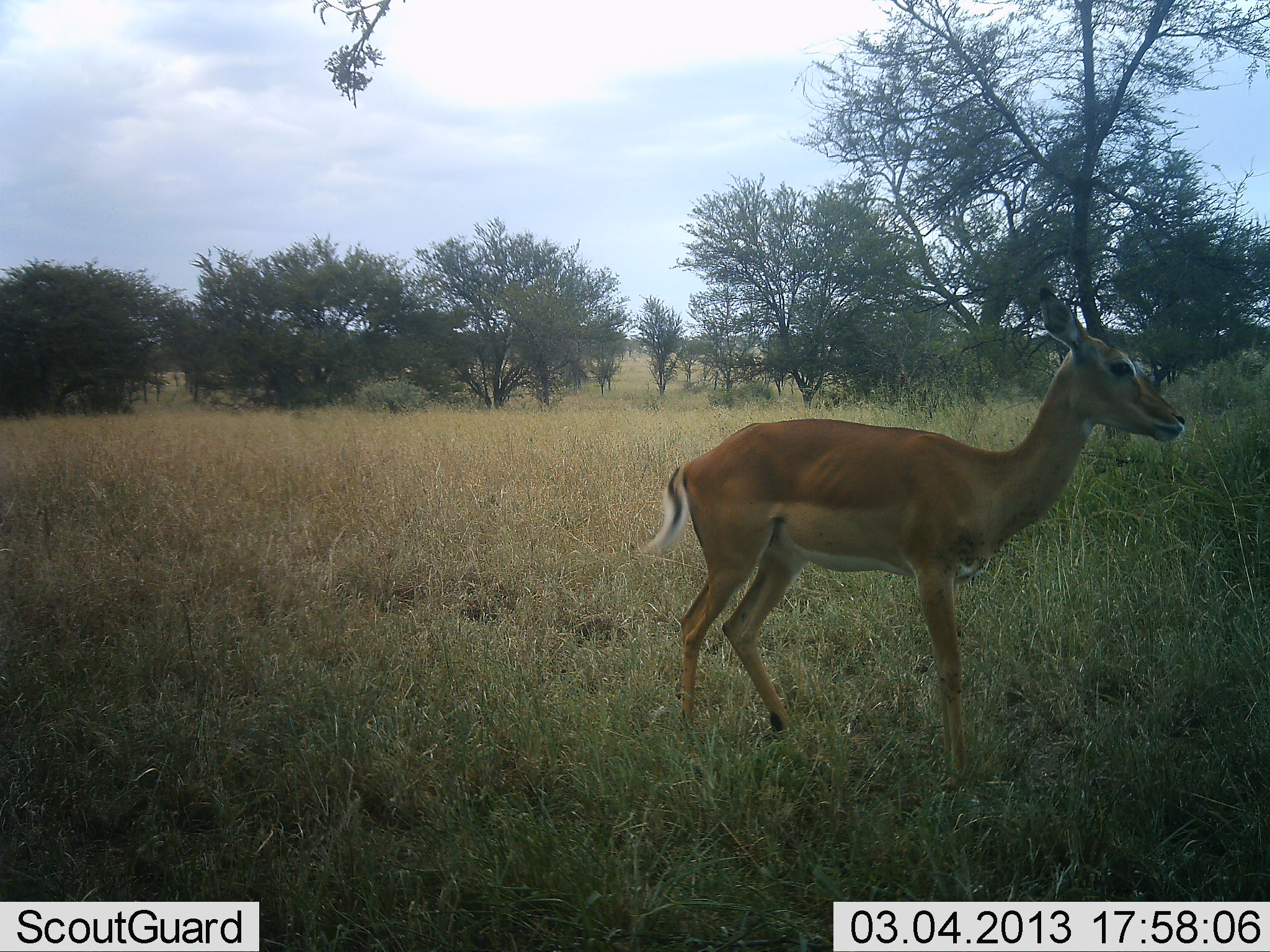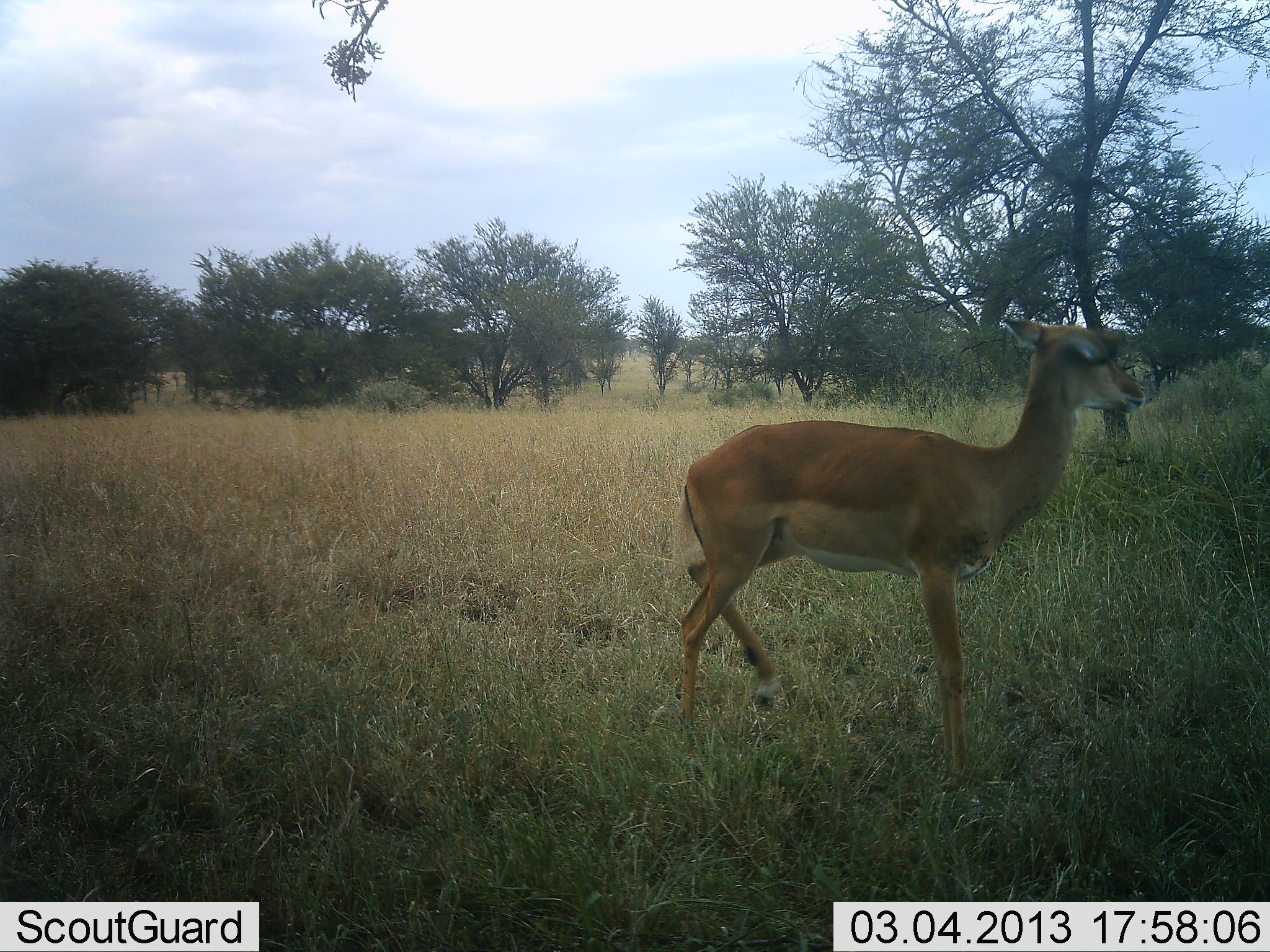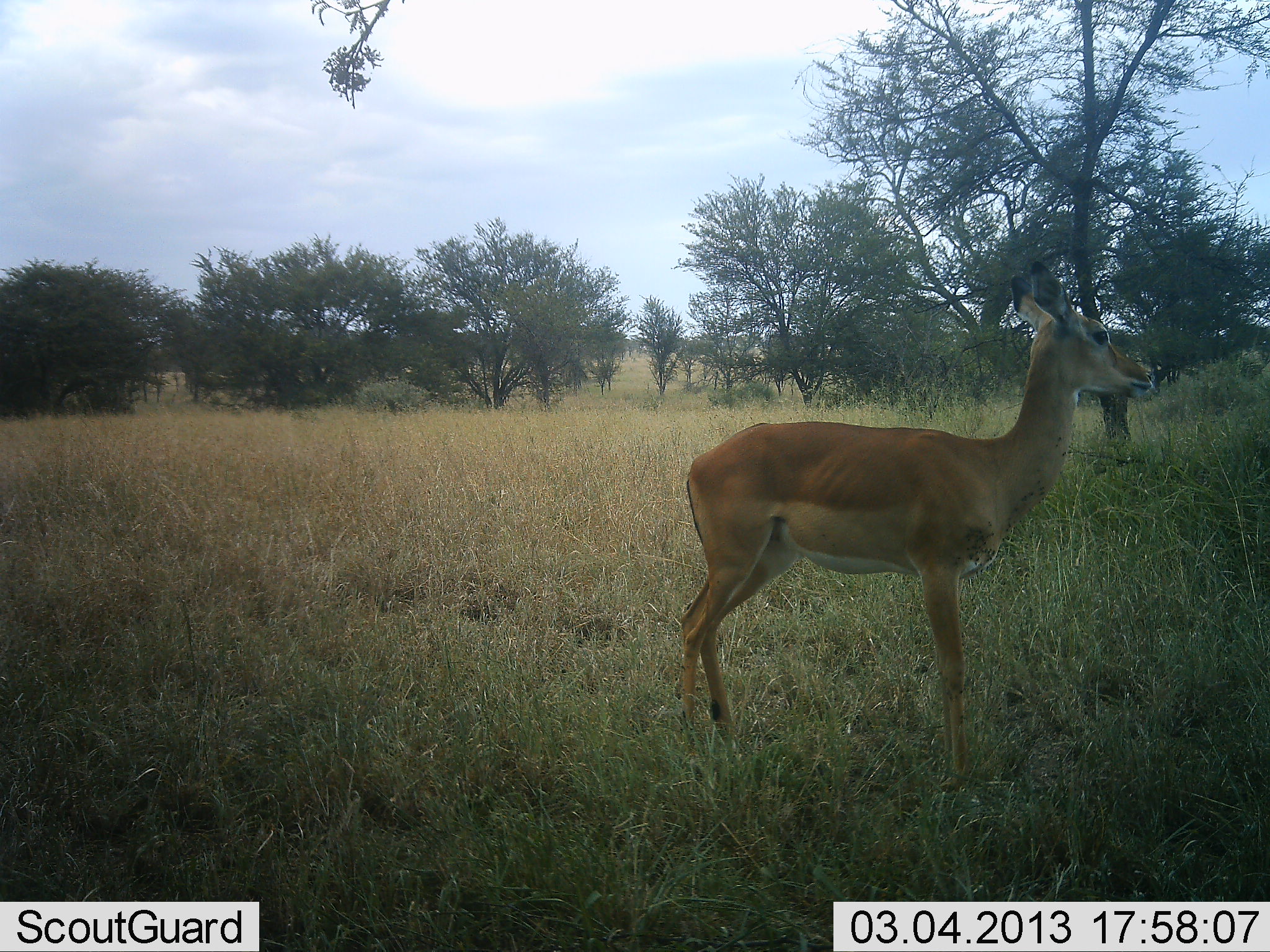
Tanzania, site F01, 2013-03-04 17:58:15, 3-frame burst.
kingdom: Animalia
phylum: Chordata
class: Mammalia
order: Artiodactyla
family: Bovidae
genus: Aepyceros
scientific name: Aepyceros melampus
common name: impala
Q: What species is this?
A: Impala (Aepyceros melampus).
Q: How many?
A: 1.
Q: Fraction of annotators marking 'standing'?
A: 100%.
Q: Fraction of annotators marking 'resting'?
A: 0%.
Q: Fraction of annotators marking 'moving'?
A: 5%.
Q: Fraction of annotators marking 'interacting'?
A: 0%.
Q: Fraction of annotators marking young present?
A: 0%.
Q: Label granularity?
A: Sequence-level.